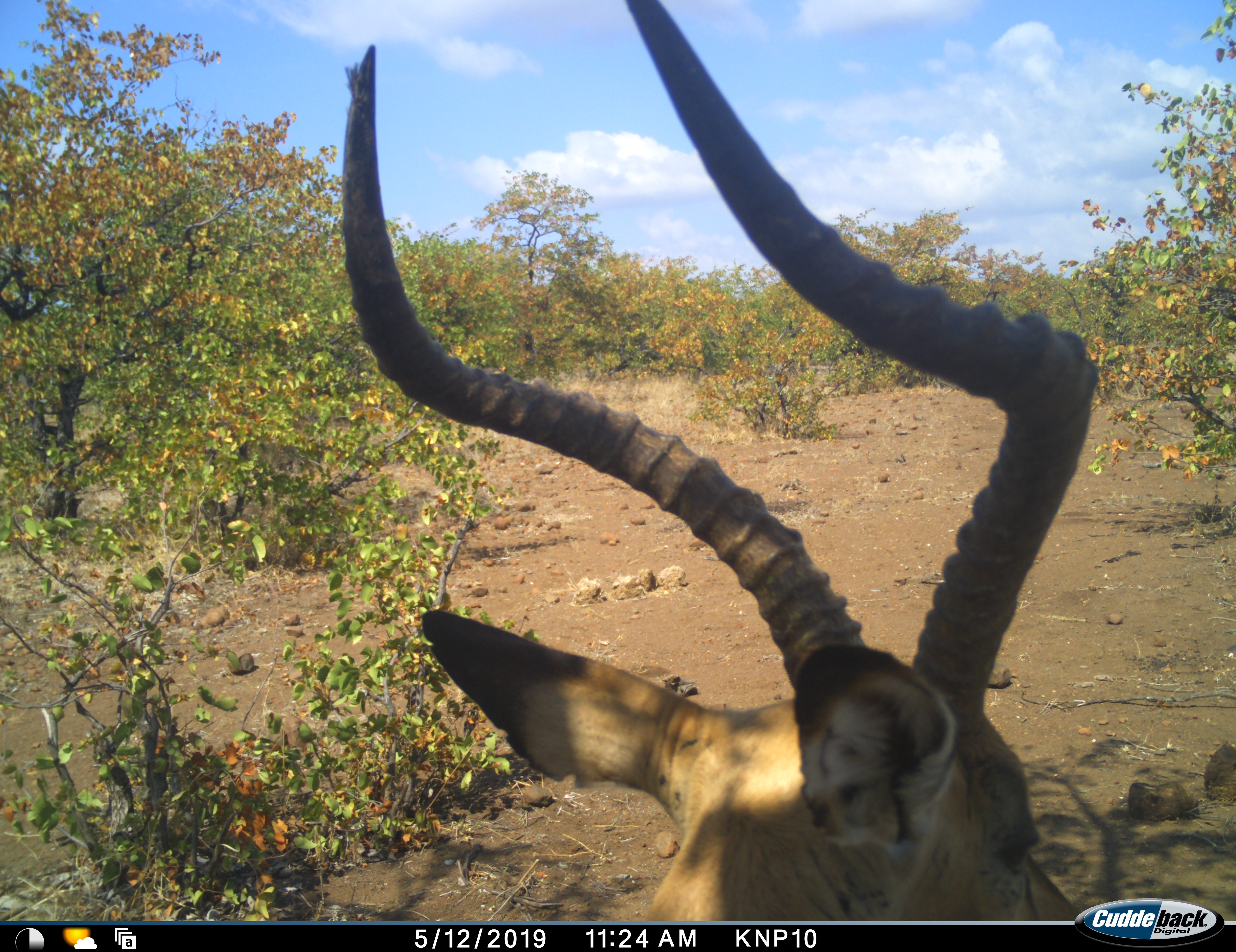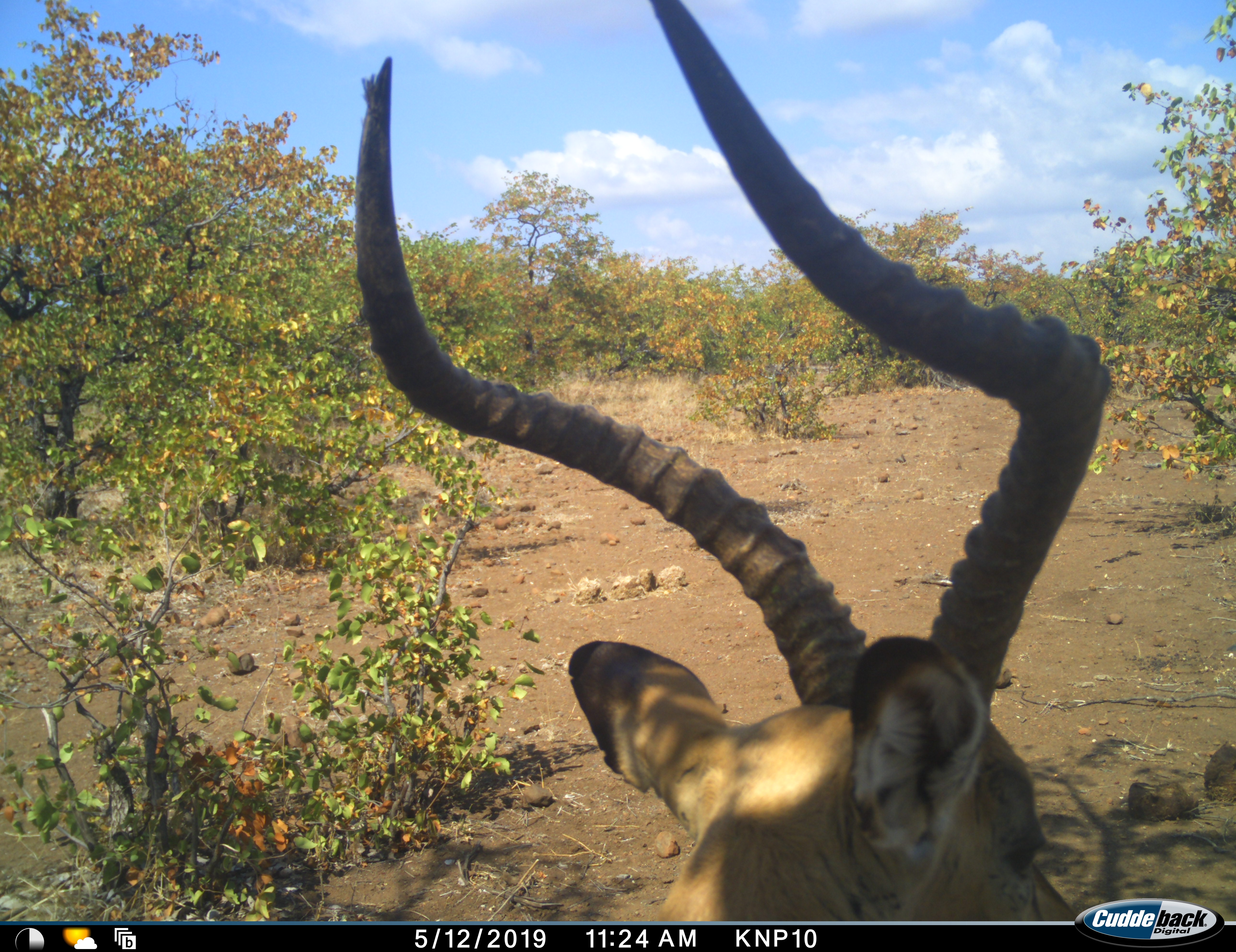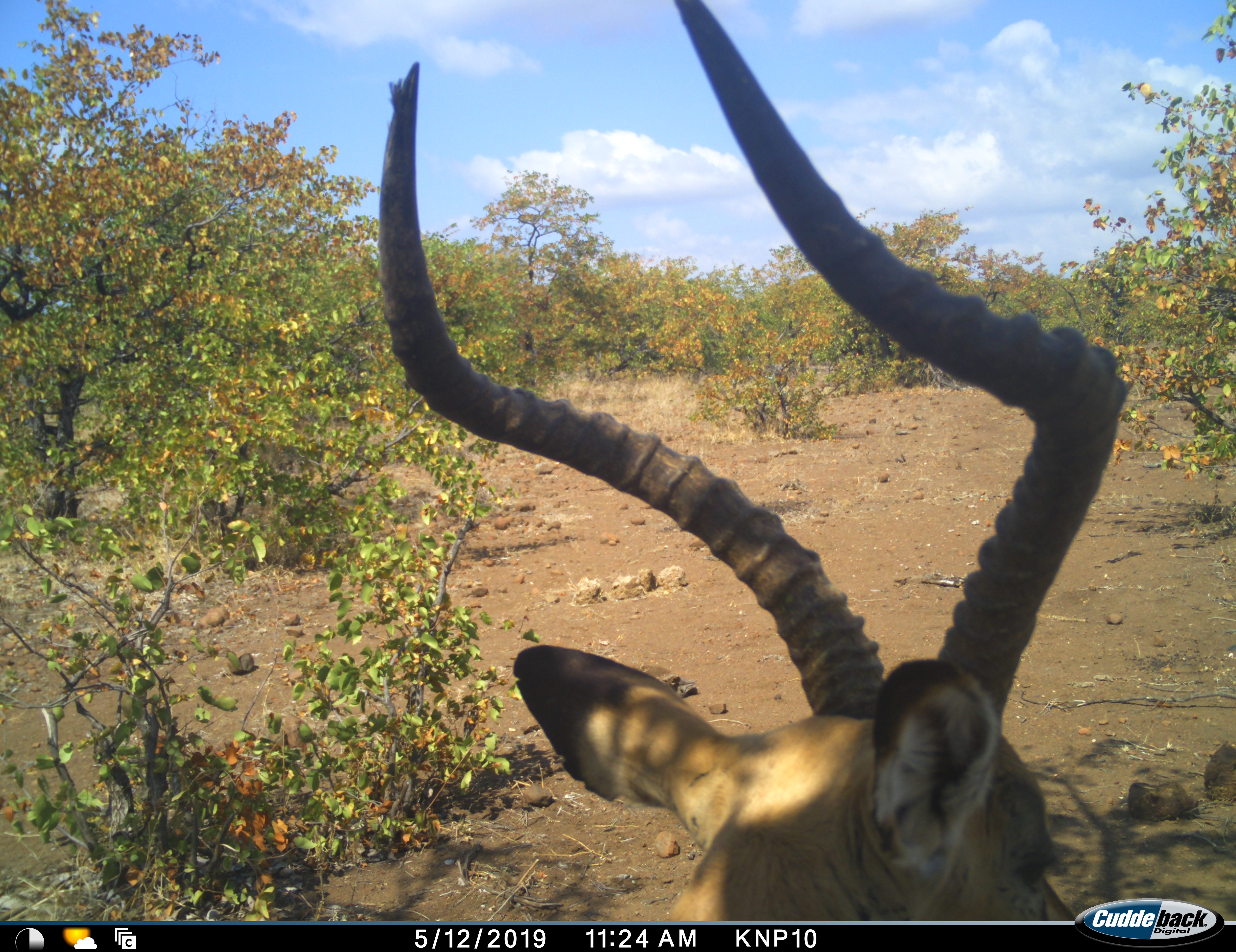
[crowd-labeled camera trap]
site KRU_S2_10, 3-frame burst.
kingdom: Animalia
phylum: Chordata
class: Mammalia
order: Artiodactyla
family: Bovidae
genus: Aepyceros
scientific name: Aepyceros melampus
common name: impala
Impala (Aepyceros melampus), count 1. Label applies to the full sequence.